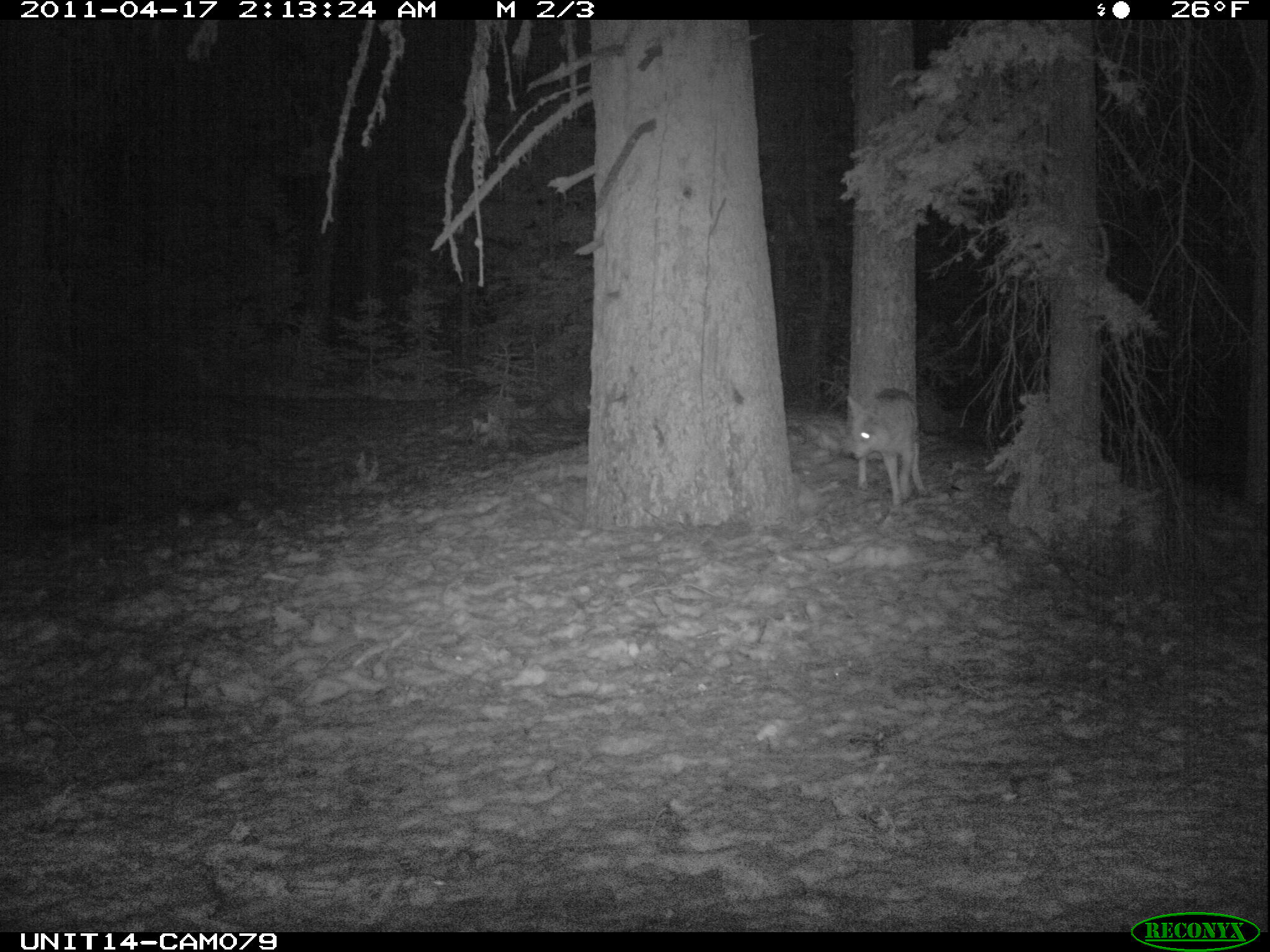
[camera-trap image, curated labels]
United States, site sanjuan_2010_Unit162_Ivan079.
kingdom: Animalia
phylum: Chordata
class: Mammalia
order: Carnivora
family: Canidae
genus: Canis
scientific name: Canis latrans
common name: coyote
Canis latrans (coyote).